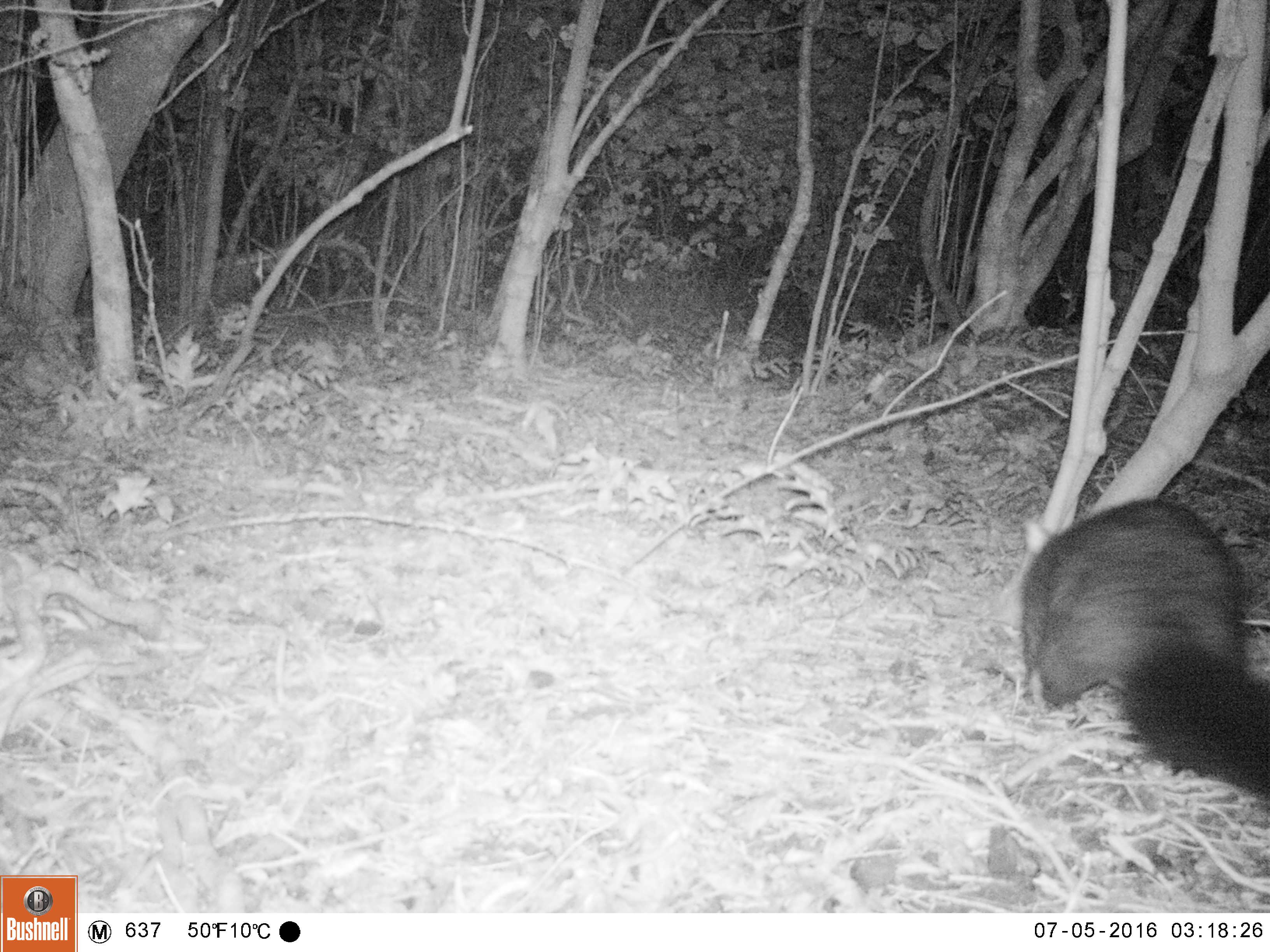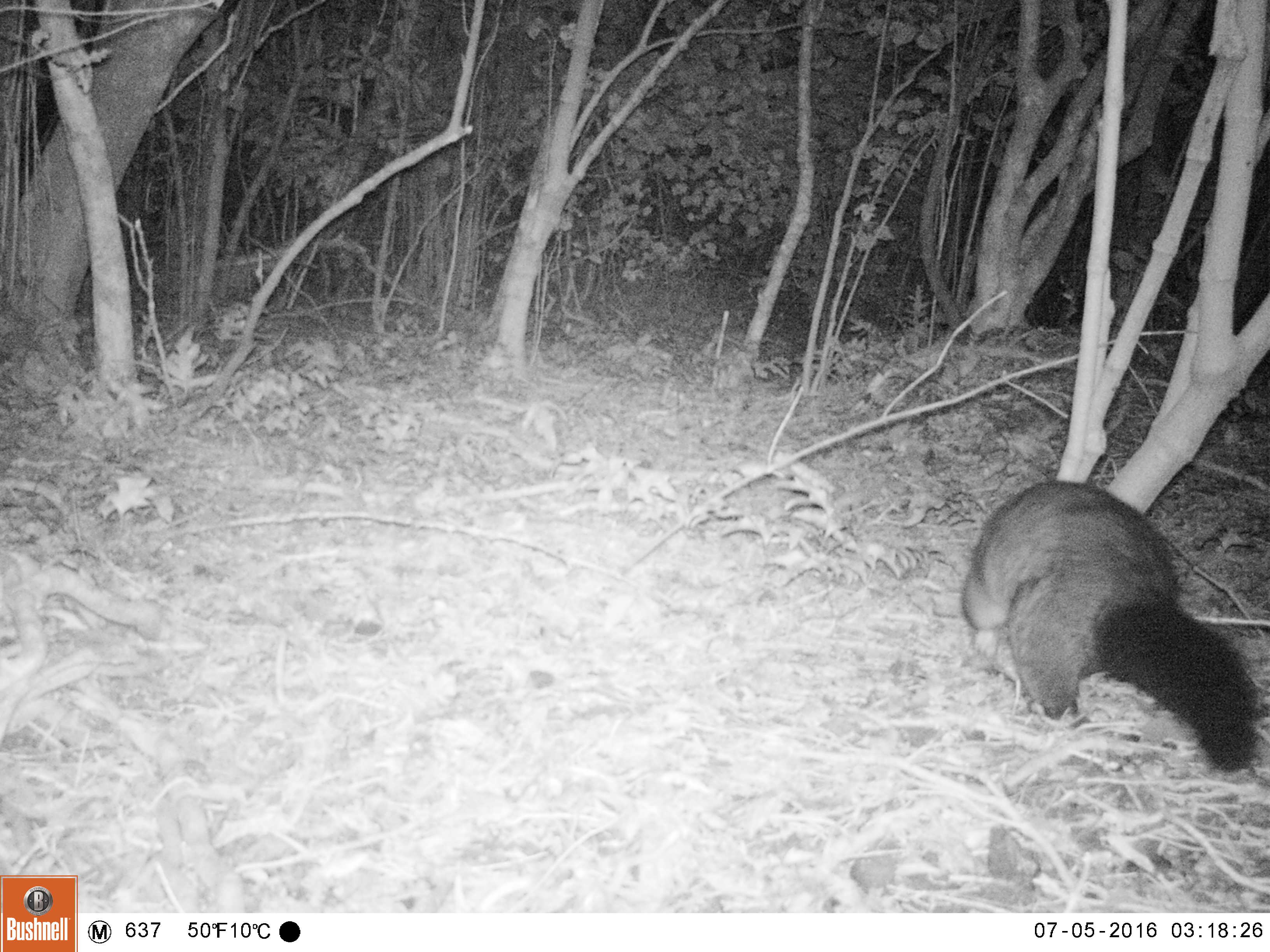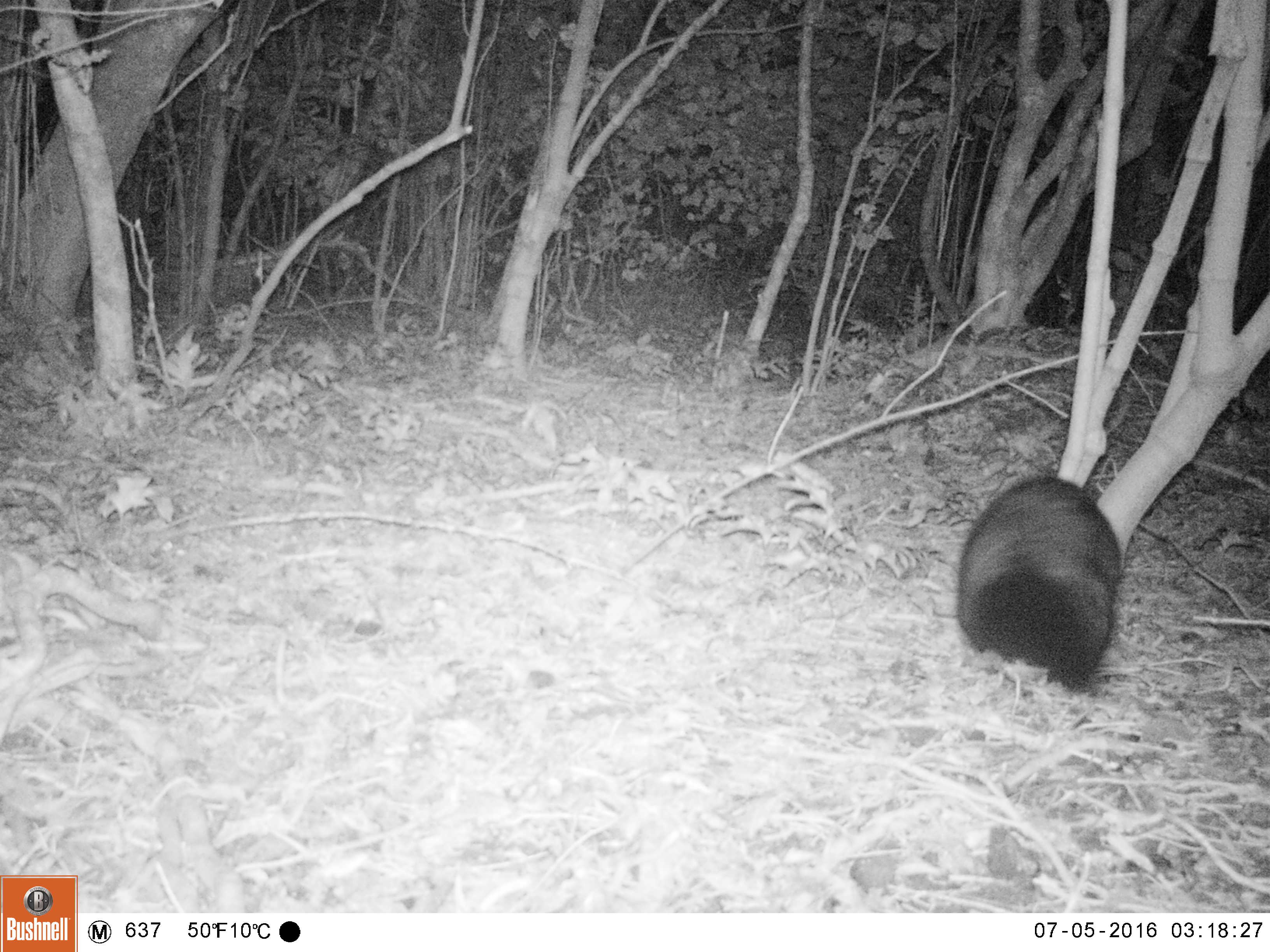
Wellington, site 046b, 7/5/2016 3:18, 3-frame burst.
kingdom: Animalia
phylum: Chordata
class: Mammalia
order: Didelphimorphia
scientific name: Didelphimorphia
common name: possum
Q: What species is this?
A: Possum (Didelphimorphia).